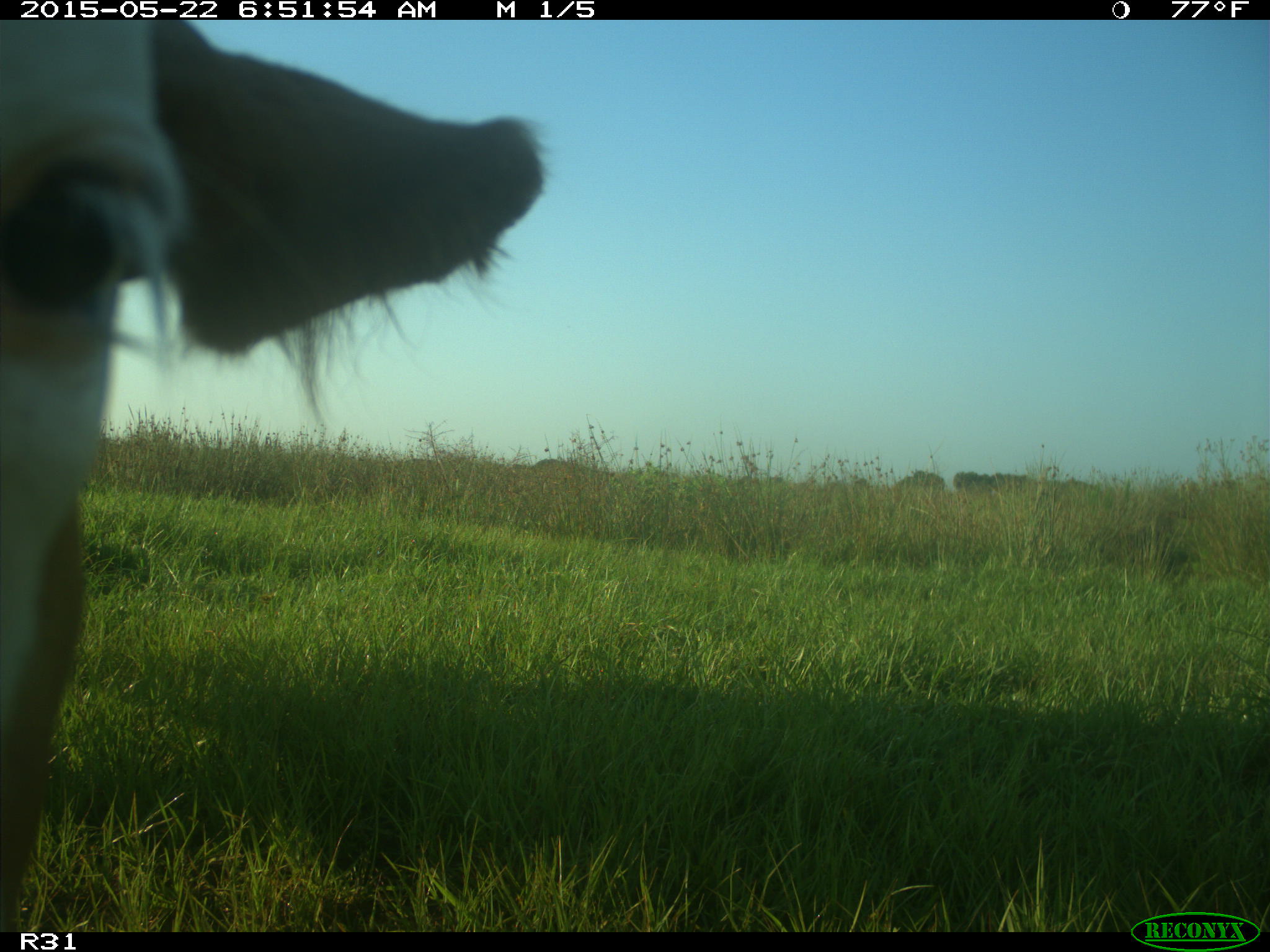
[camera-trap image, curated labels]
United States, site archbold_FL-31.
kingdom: Animalia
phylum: Chordata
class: Mammalia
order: Artiodactyla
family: Bovidae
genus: Bos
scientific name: Bos taurus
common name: domestic cow